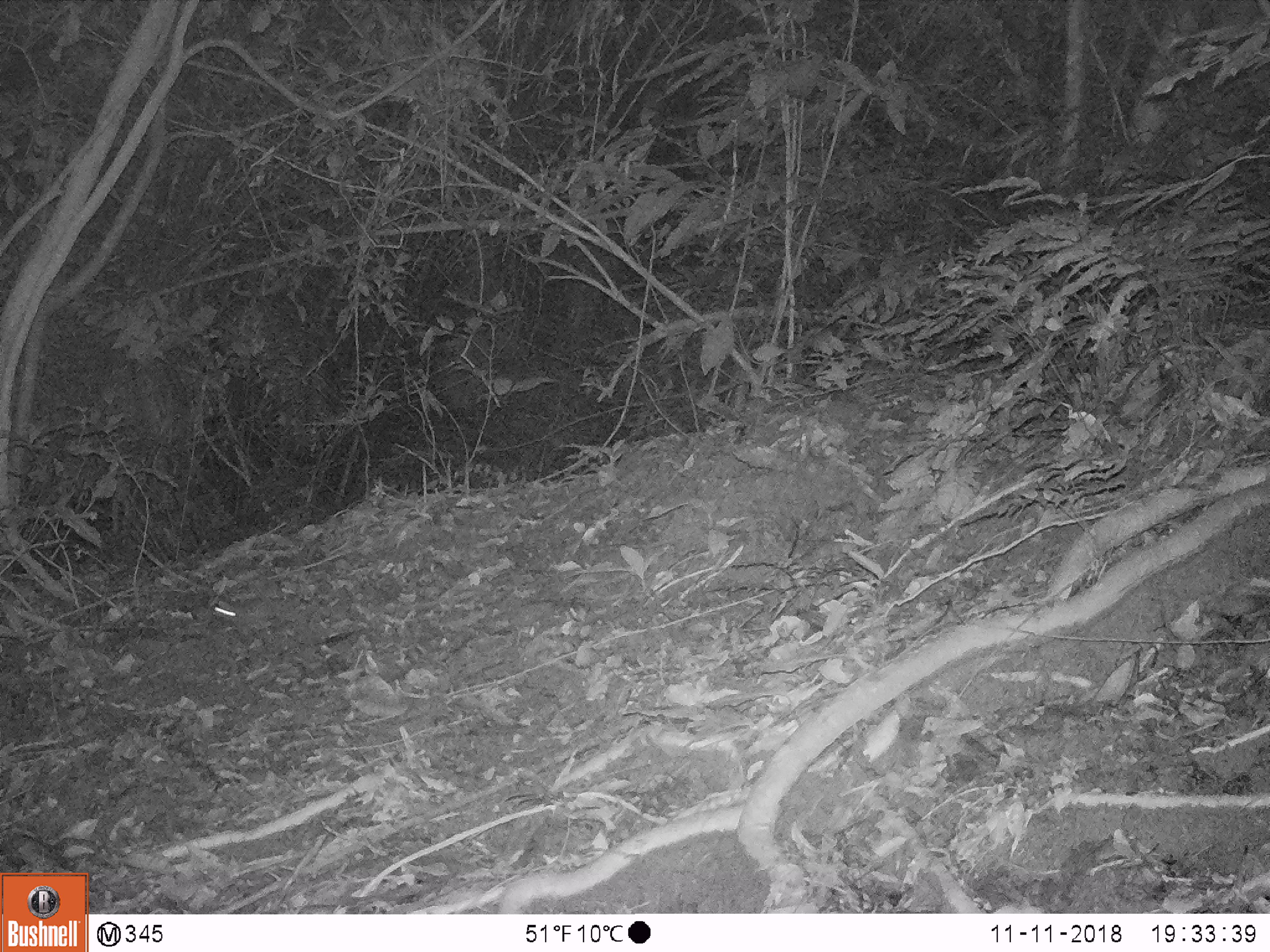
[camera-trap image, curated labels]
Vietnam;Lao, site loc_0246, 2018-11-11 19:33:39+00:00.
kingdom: Animalia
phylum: Chordata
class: Mammalia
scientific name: Mammalia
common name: mammal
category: unidentified small mammal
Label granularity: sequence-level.